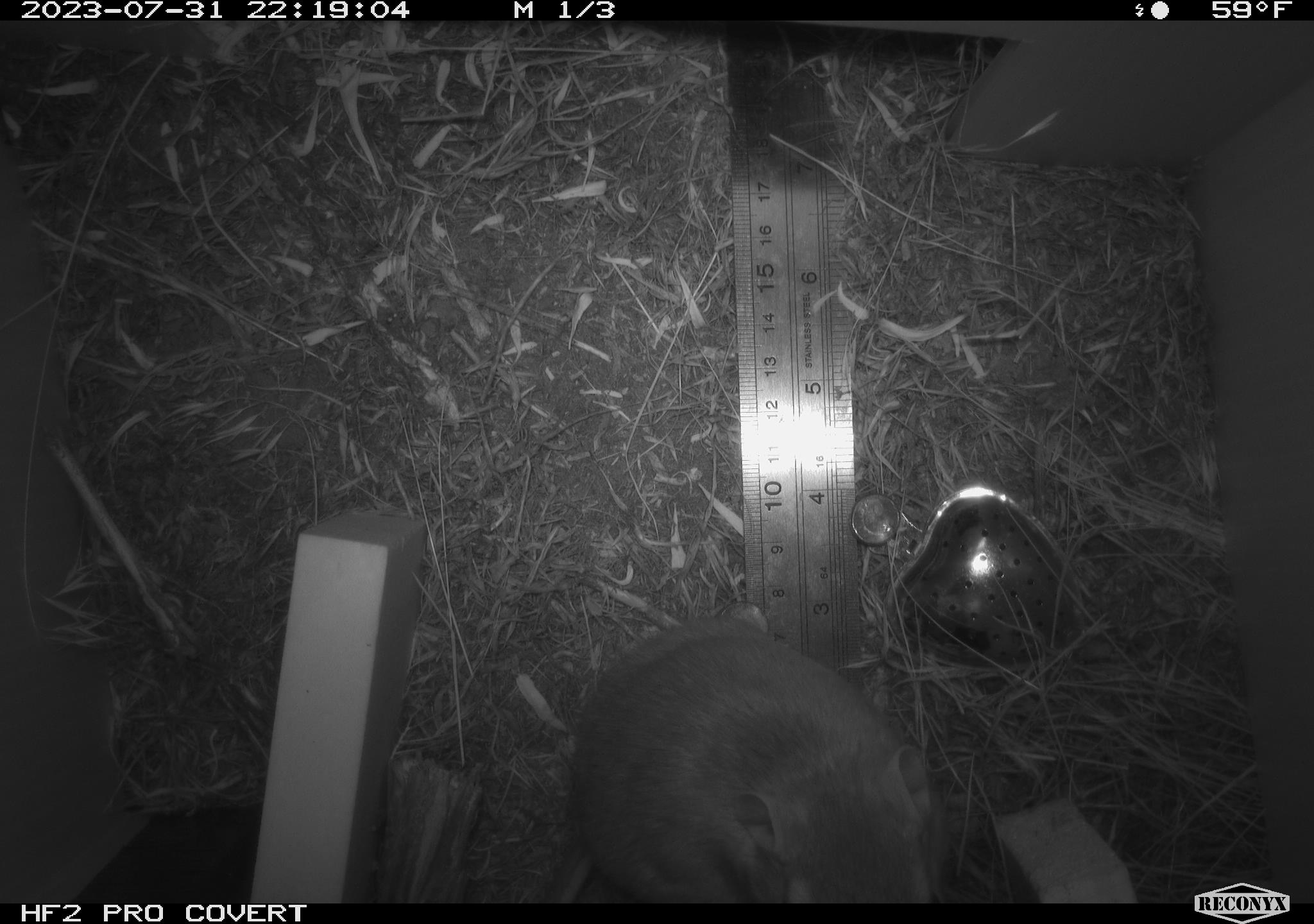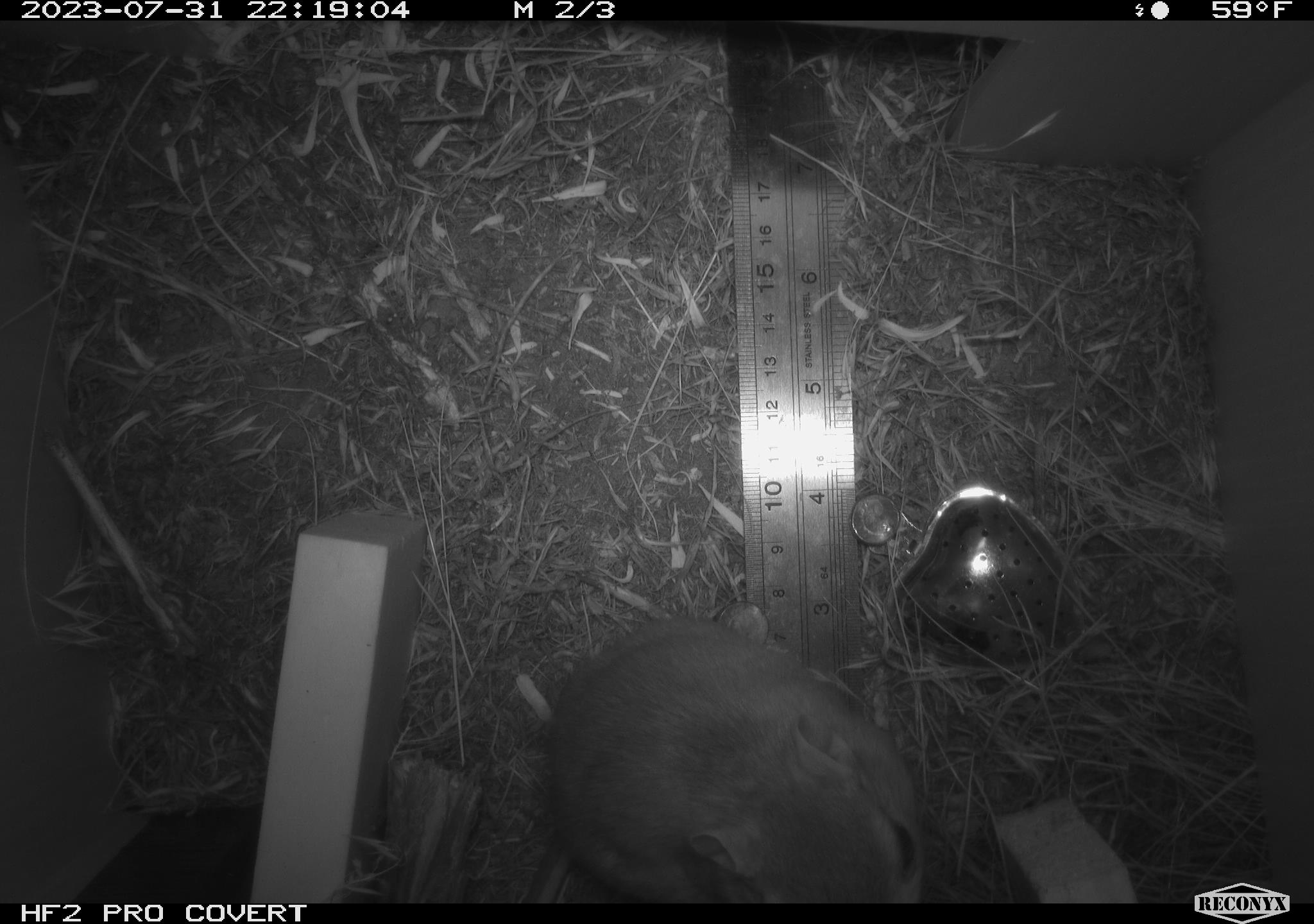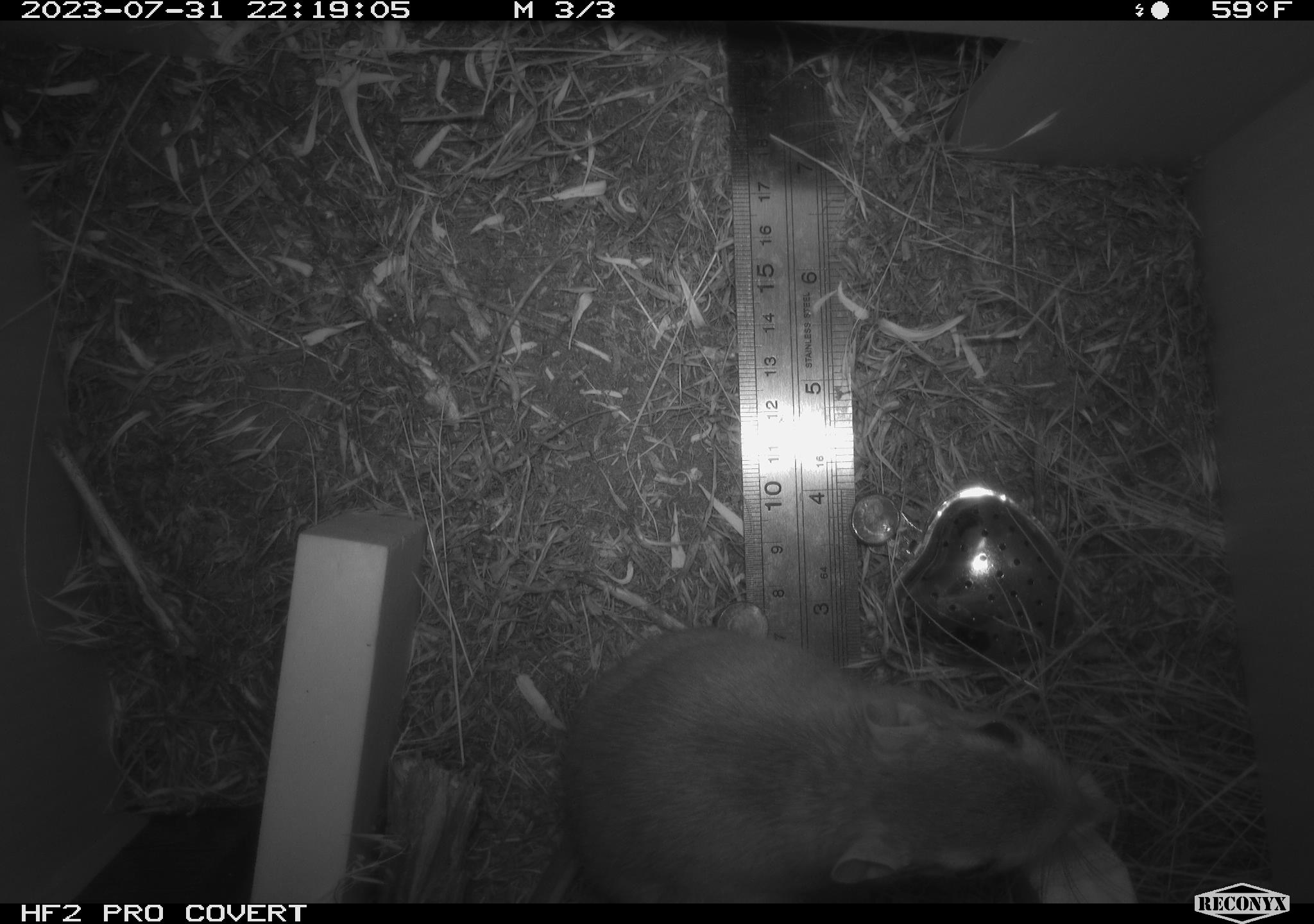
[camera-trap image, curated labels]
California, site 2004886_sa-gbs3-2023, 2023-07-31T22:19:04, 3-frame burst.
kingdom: Animalia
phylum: Chordata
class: Mammalia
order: Rodentia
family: Heteromyidae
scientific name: Heteromyidae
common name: kangaroo rats and pocket mice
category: heteromyidae family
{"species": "heteromyidae family (kangaroo rats and pocket mice) (Heteromyidae)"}